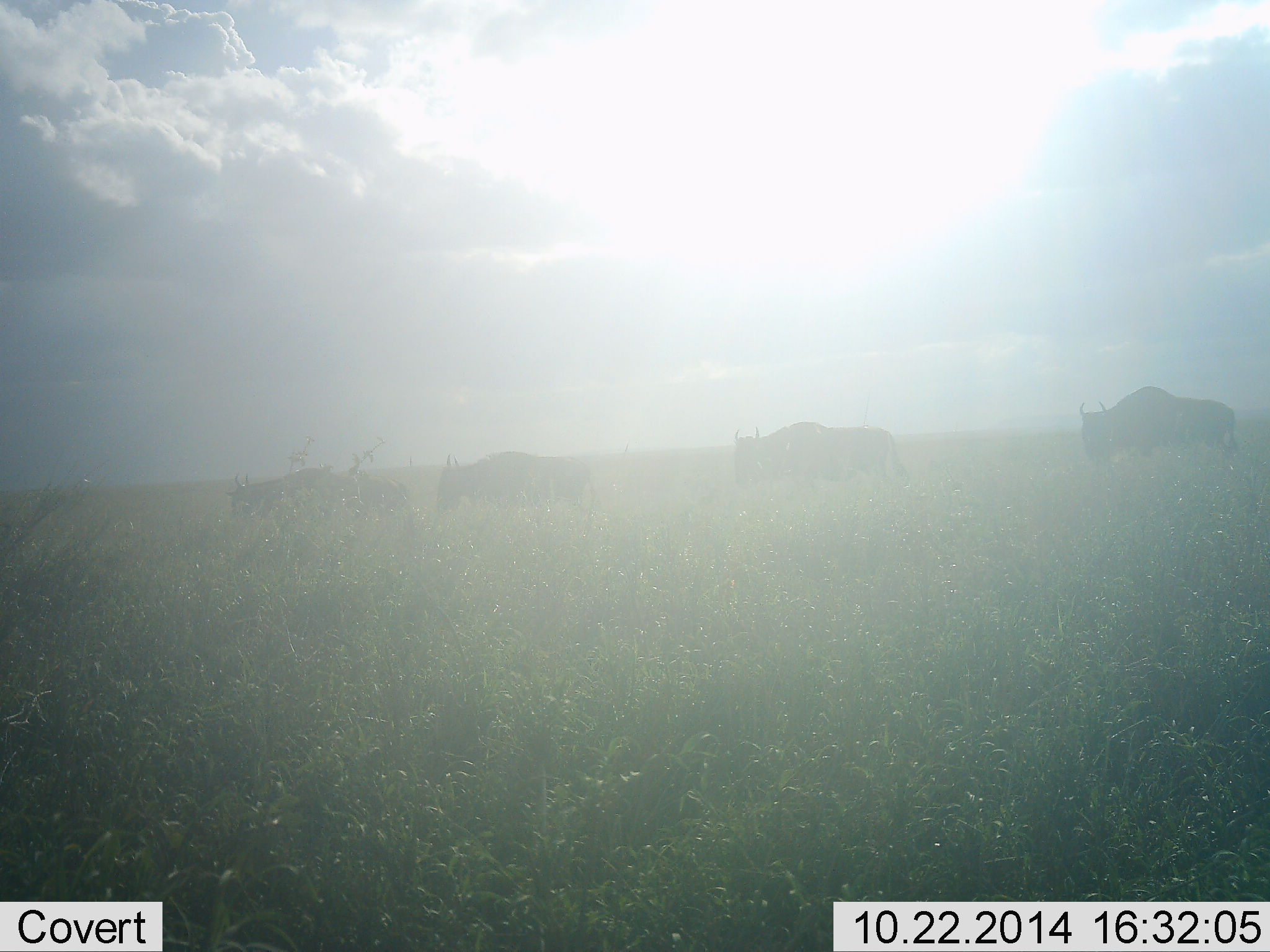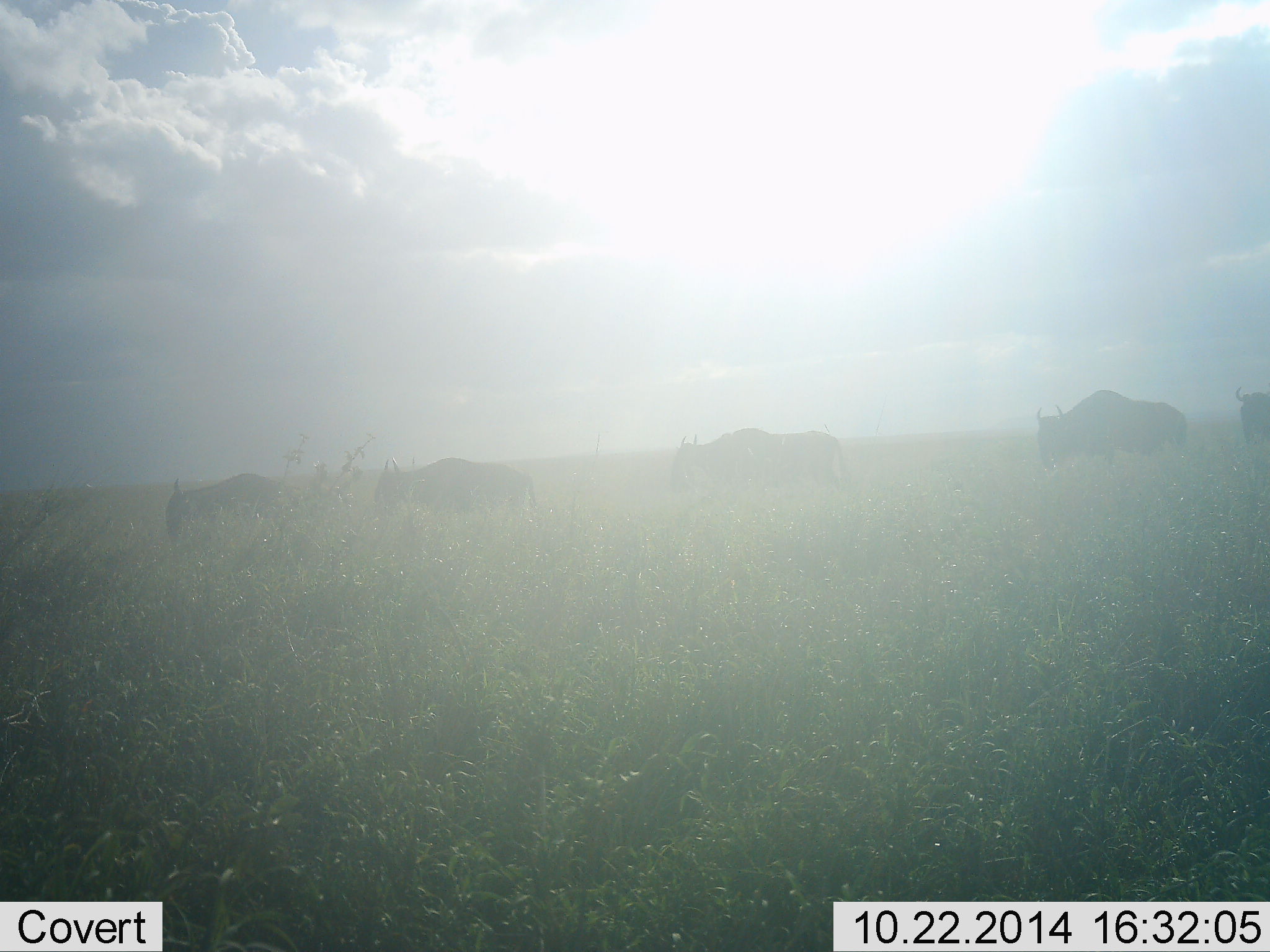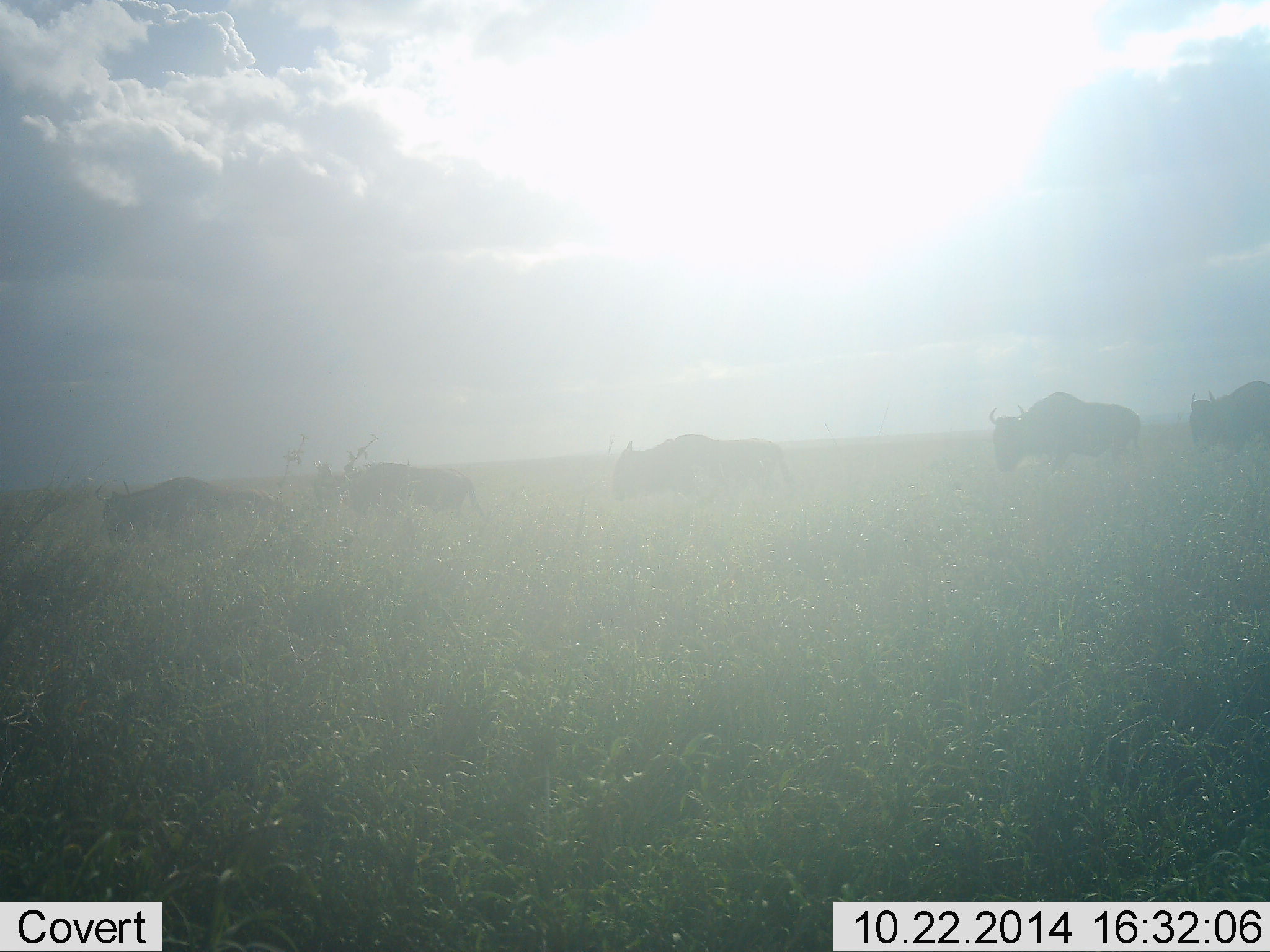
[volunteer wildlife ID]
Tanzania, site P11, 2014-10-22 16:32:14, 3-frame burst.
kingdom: Animalia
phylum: Chordata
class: Mammalia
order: Artiodactyla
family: Bovidae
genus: Connochaetes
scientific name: Connochaetes taurinus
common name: blue wildebeest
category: wildebeest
Wildebeest (blue wildebeest) (Connochaetes taurinus), count 5. Behavior (volunteer vote fractions): standing 0%, resting 0%, moving 100%, interacting 0%. Young present (vote fraction): 0%. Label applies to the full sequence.